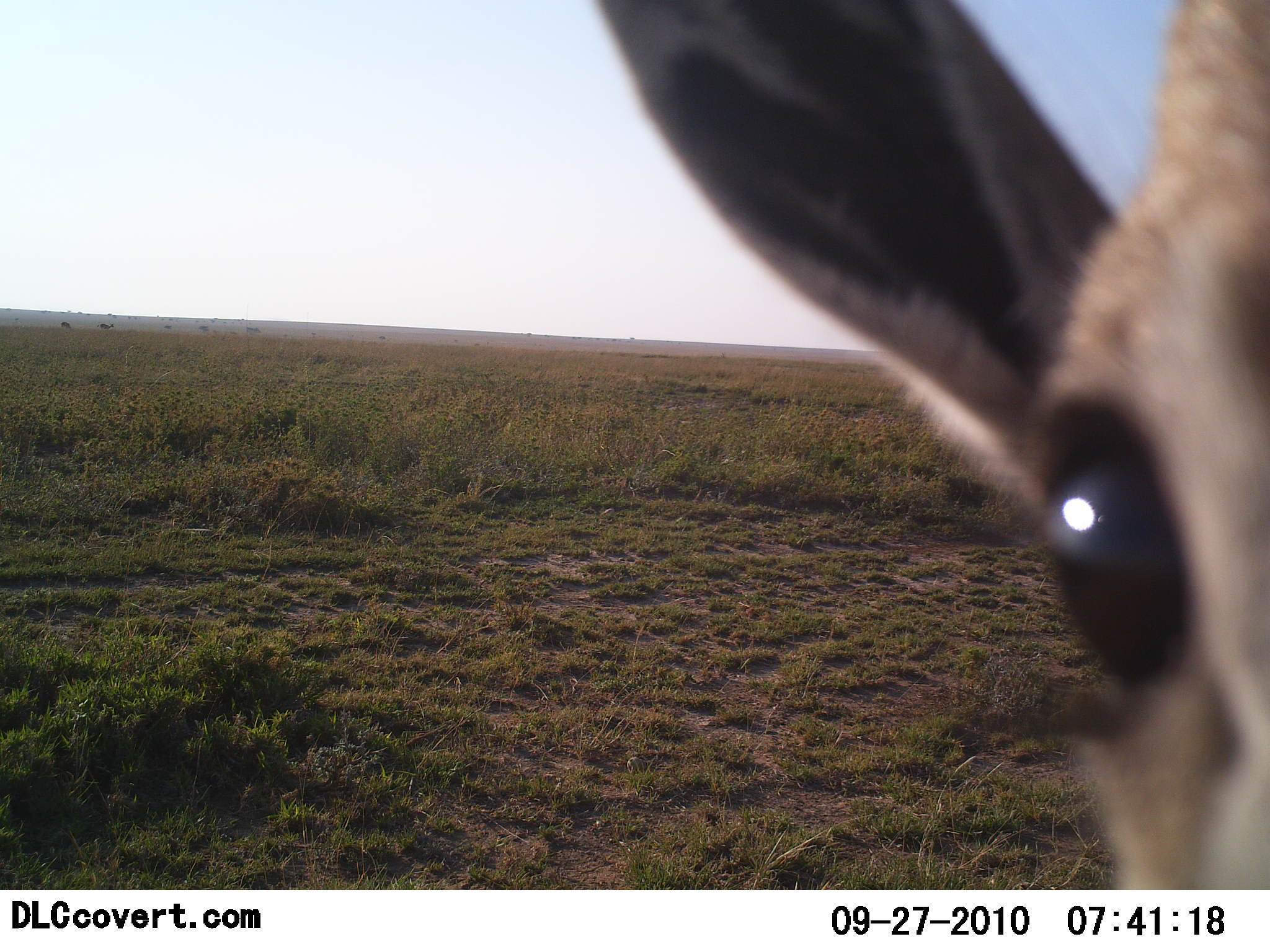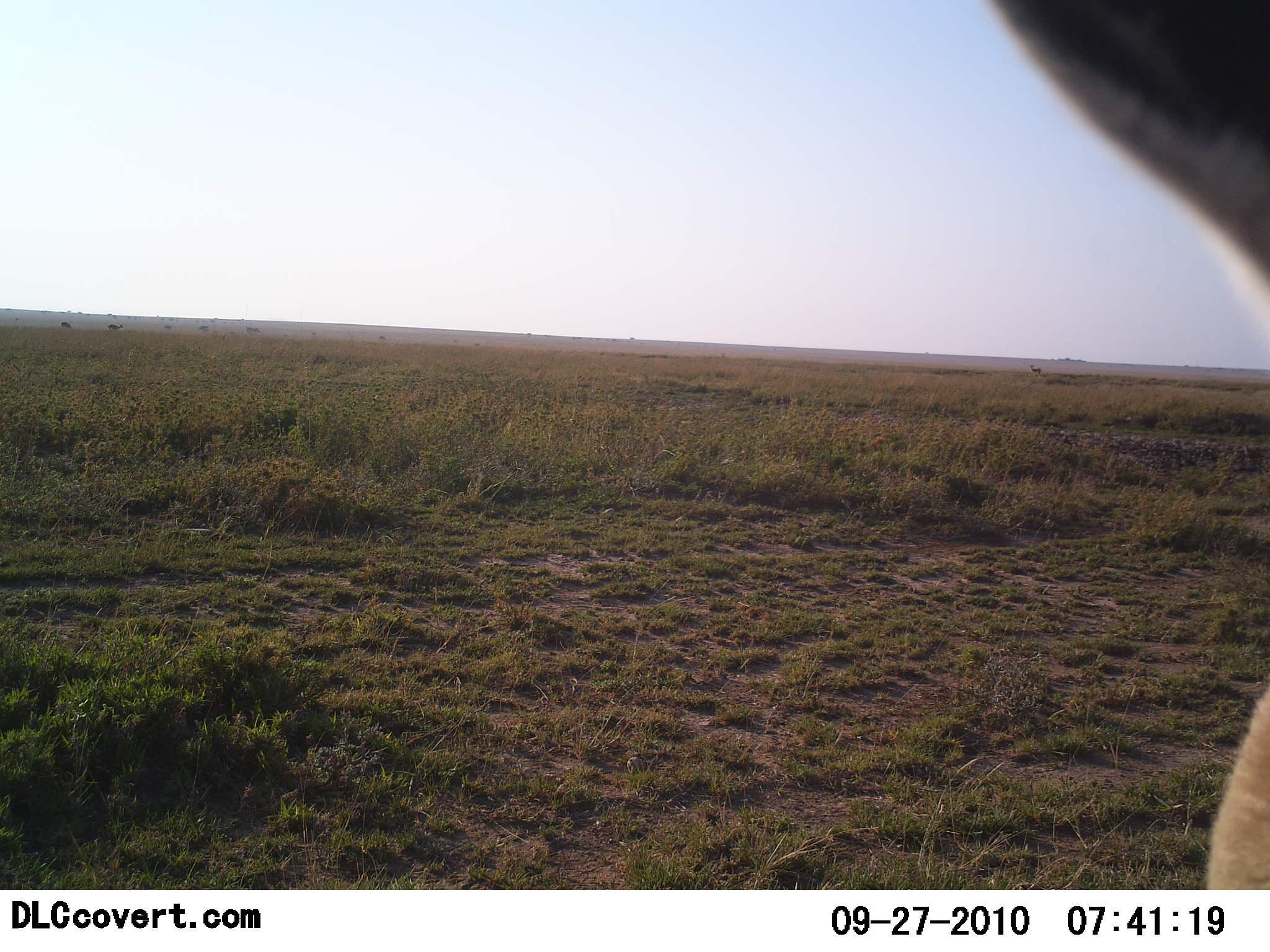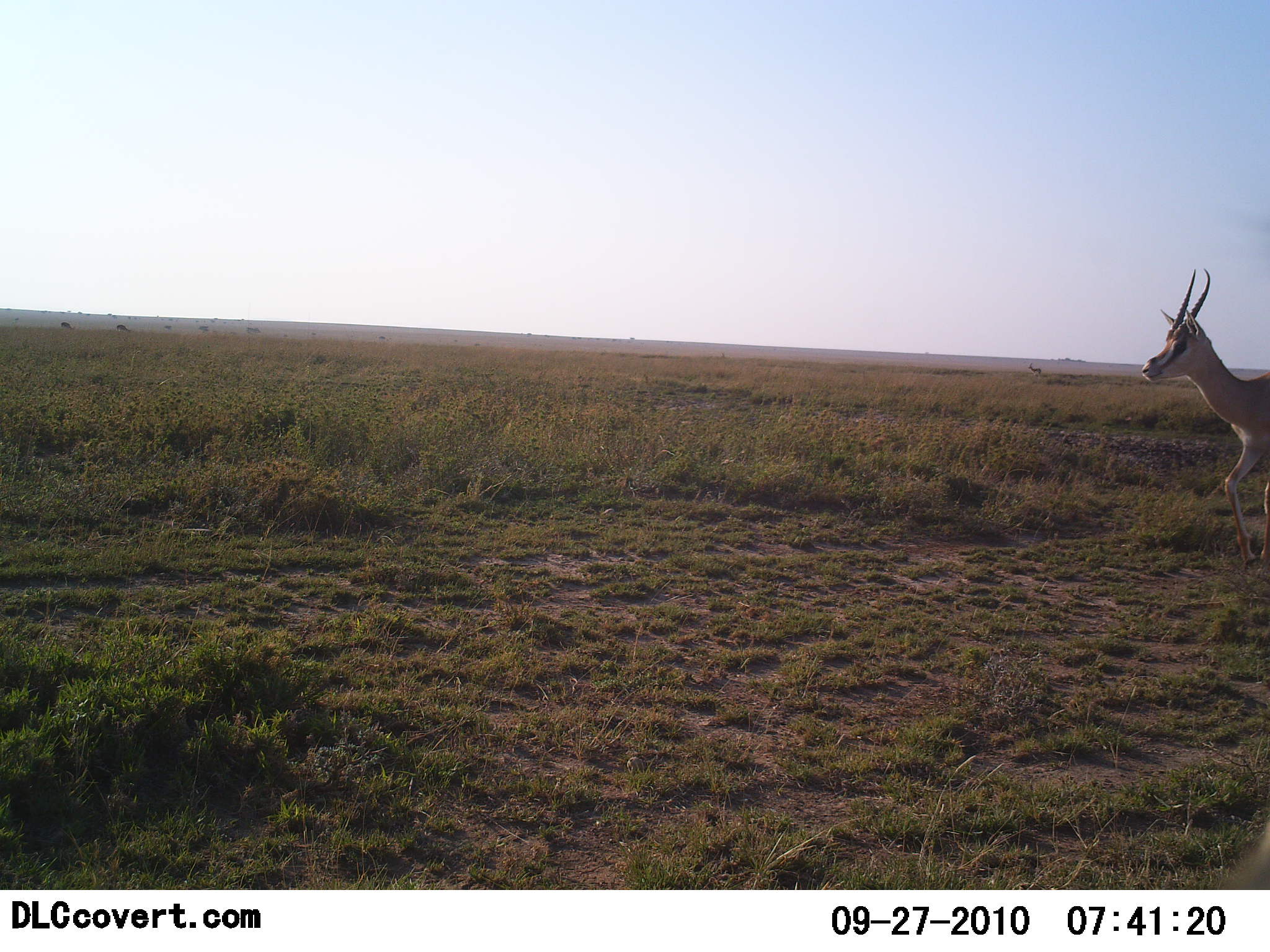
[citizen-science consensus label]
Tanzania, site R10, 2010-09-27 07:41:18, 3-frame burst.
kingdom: Animalia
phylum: Chordata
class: Mammalia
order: Artiodactyla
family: Bovidae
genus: Eudorcas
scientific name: Eudorcas thomsonii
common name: thomson's gazelle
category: gazellethomsons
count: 2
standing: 21%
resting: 0%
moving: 93%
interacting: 7%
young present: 0%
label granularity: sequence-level